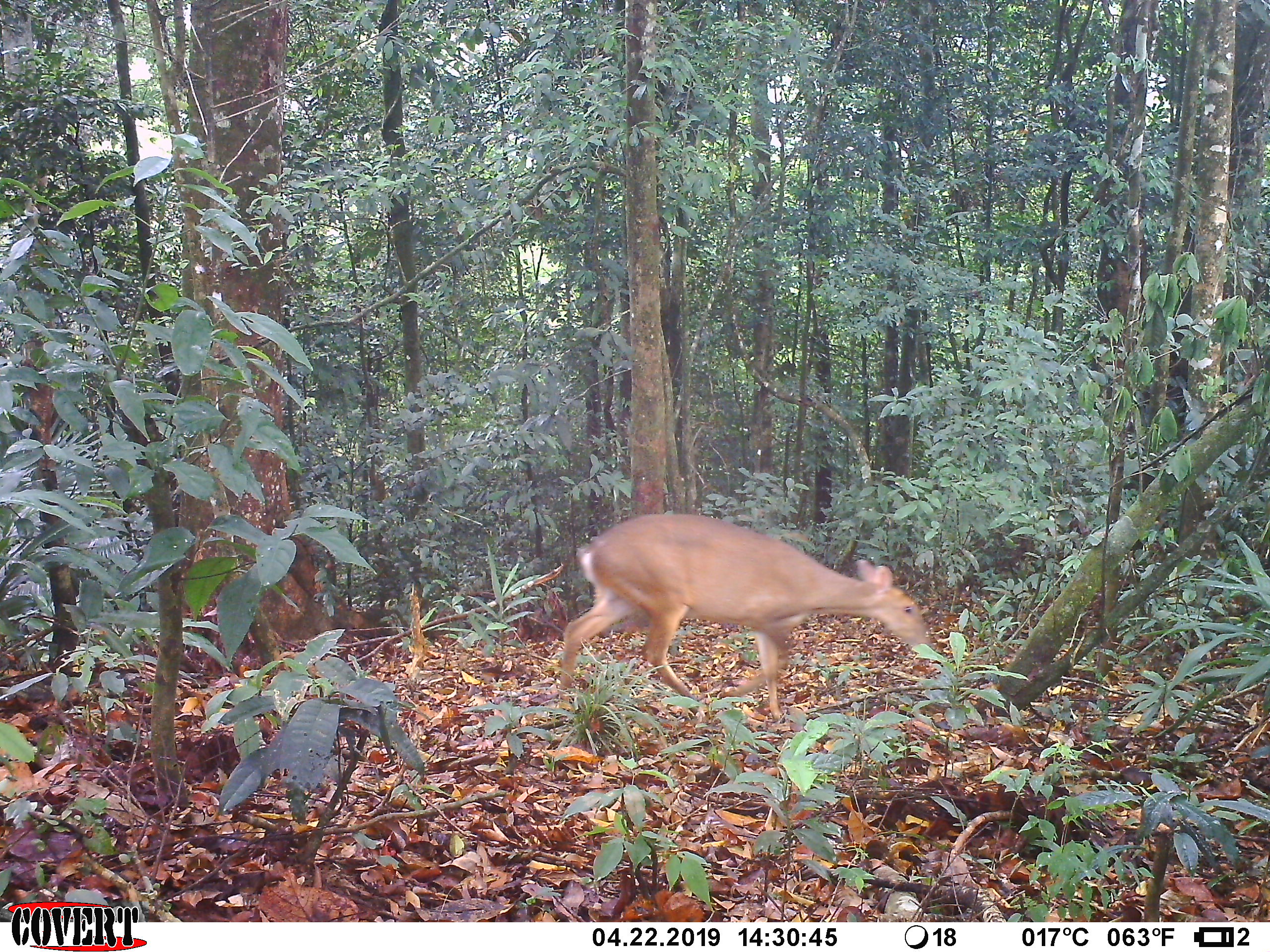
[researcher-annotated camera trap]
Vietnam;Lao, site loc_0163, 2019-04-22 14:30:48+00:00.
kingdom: Animalia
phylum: Chordata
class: Mammalia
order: Artiodactyla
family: Cervidae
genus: Muntiacus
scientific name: Muntiacus vuquangensis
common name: large-antlered muntjac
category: large antlered muntjac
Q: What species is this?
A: Large antlered muntjac (large-antlered muntjac) (Muntiacus vuquangensis).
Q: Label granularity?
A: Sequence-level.